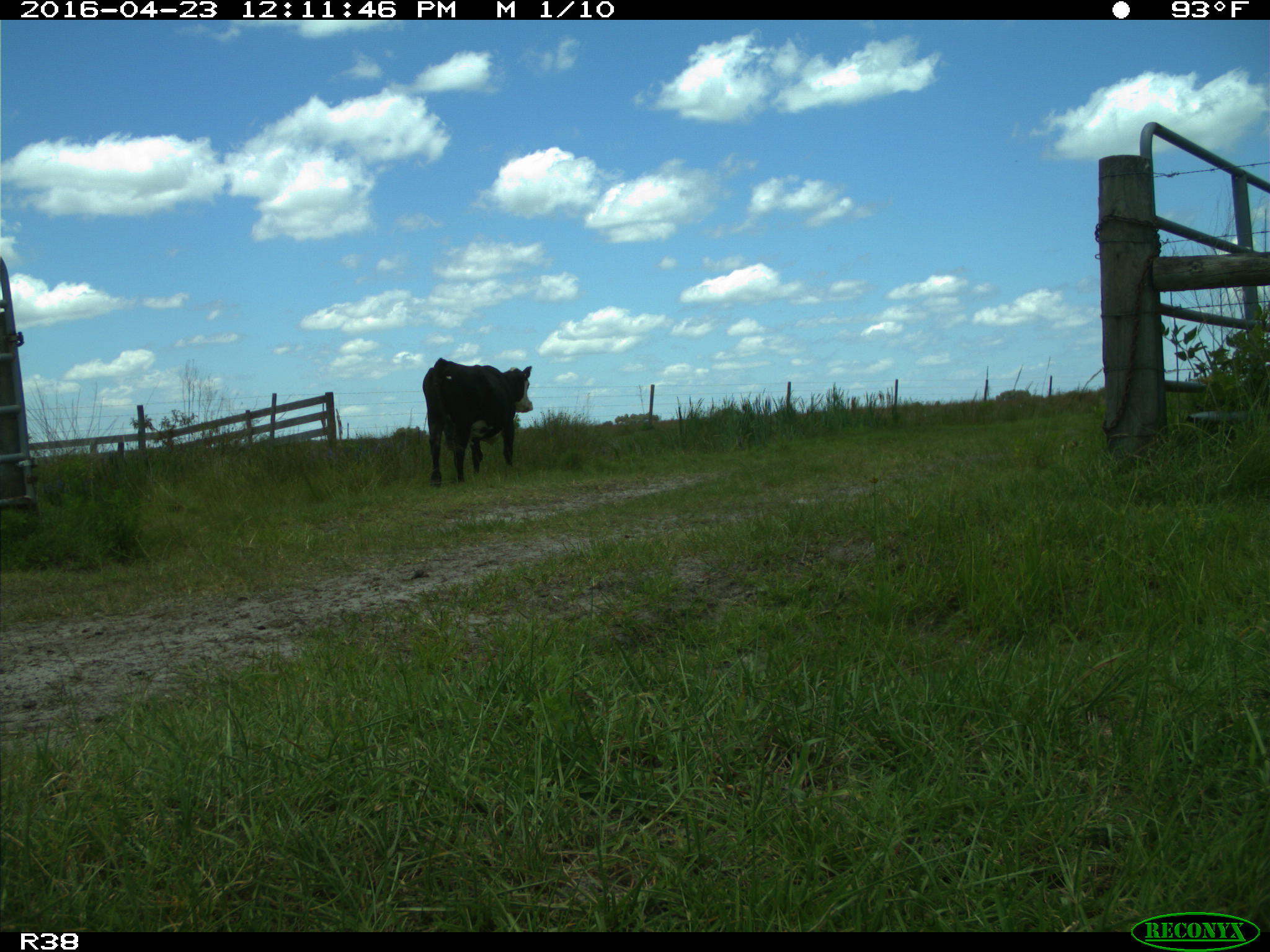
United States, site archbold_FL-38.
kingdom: Animalia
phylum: Chordata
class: Mammalia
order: Artiodactyla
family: Bovidae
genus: Bos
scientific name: Bos taurus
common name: domestic cow